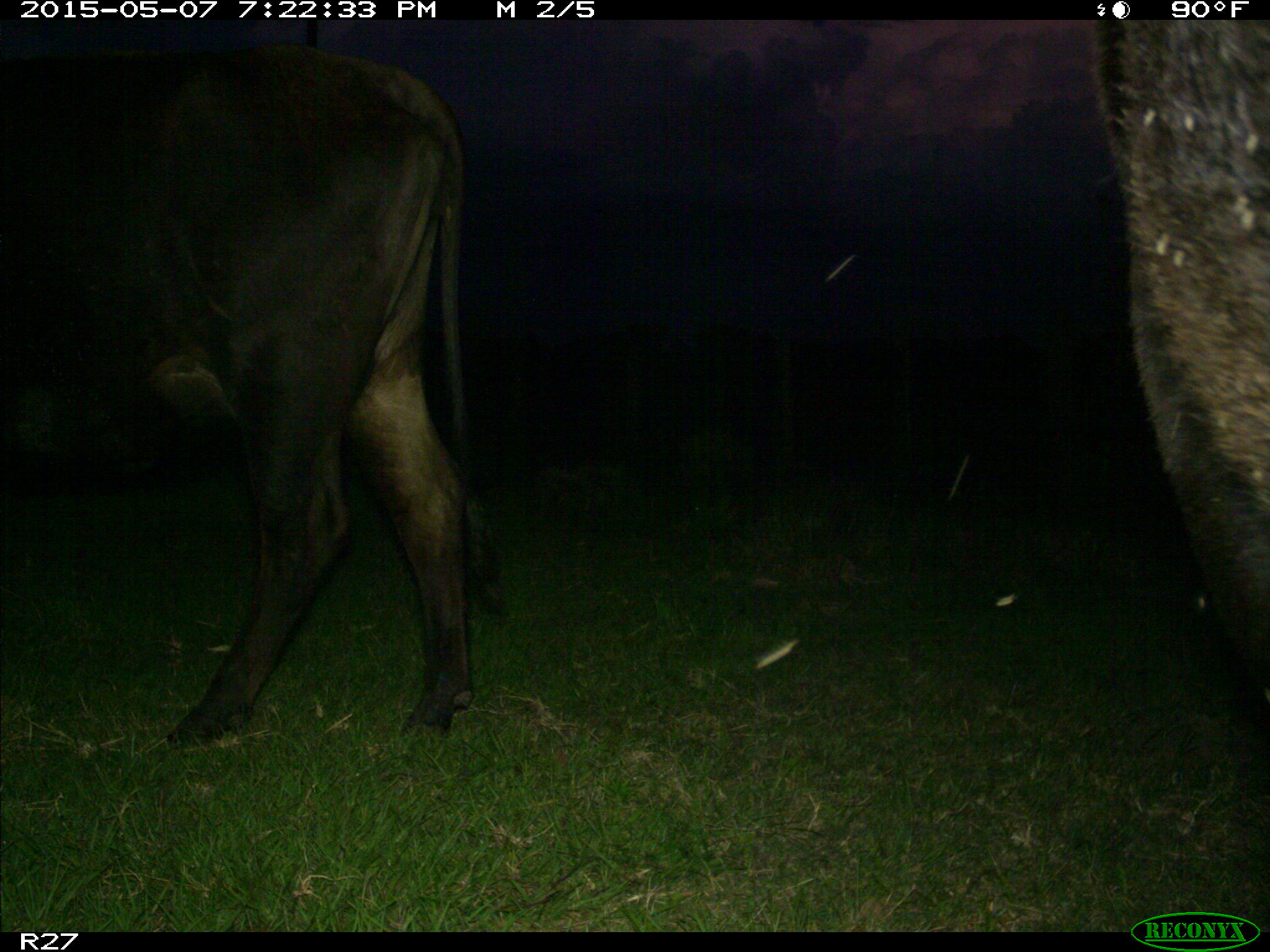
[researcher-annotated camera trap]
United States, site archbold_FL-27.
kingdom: Animalia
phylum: Chordata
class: Mammalia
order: Artiodactyla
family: Bovidae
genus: Bos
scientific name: Bos taurus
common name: domestic cow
Bos taurus (domestic cow).